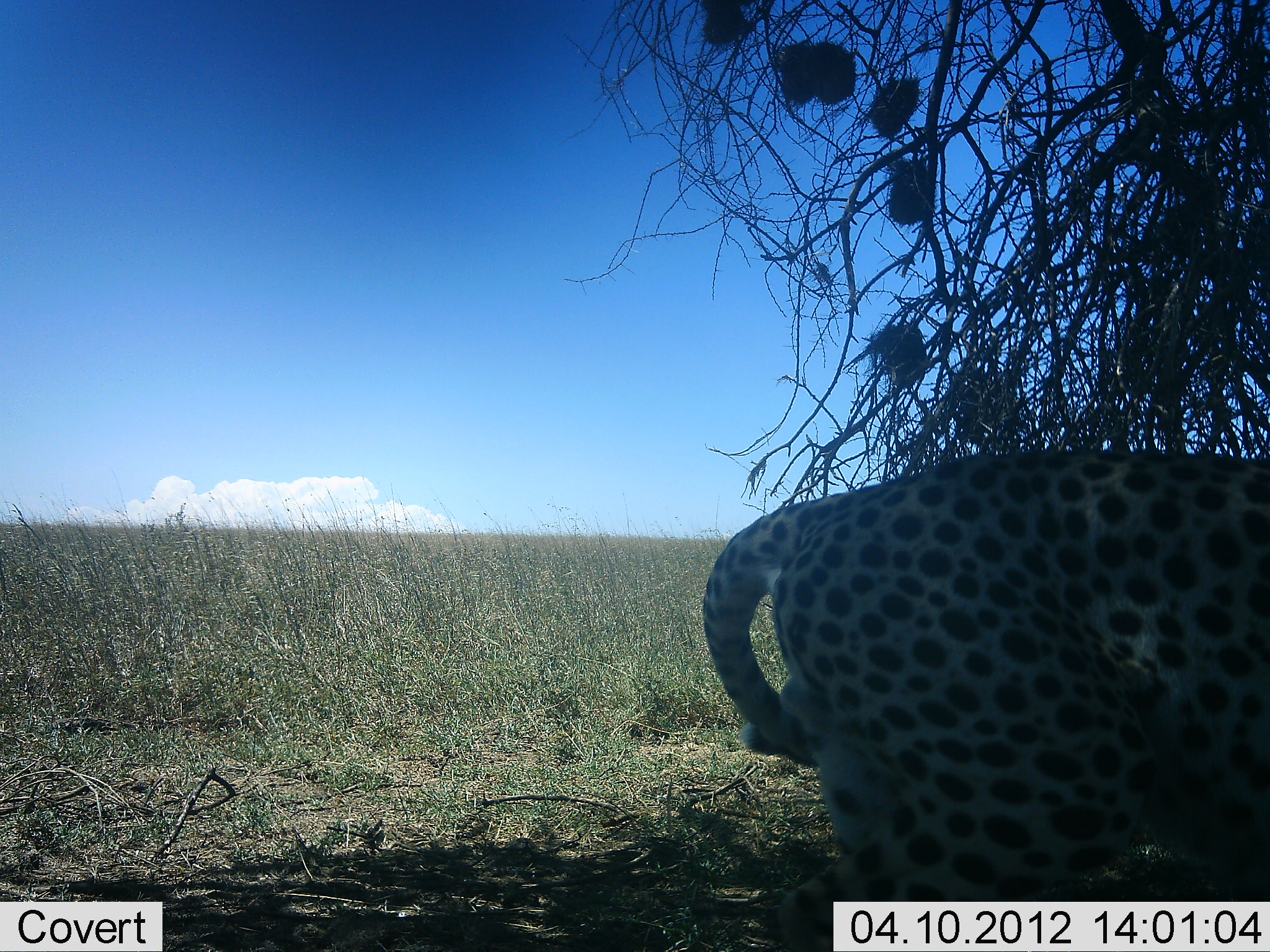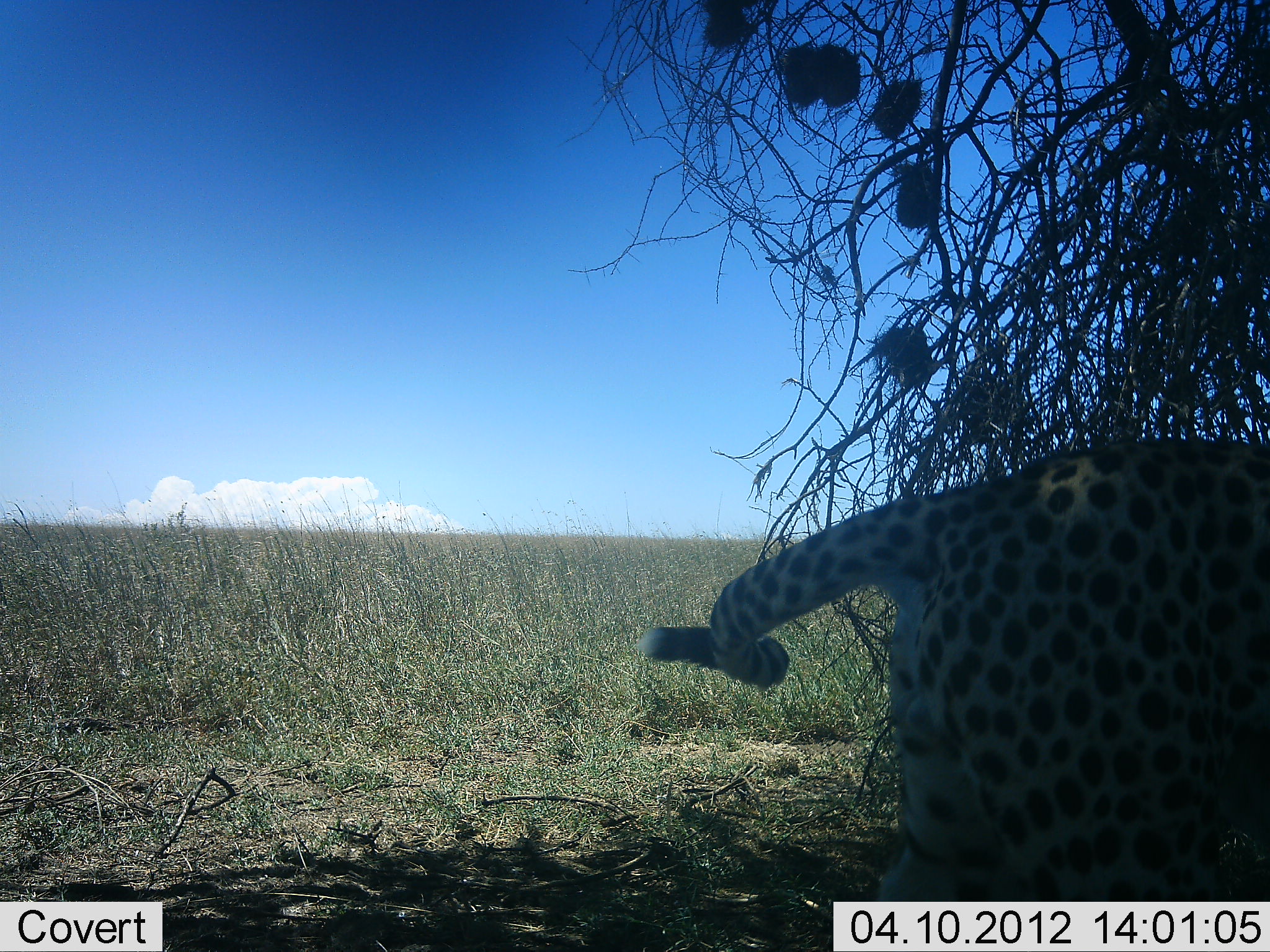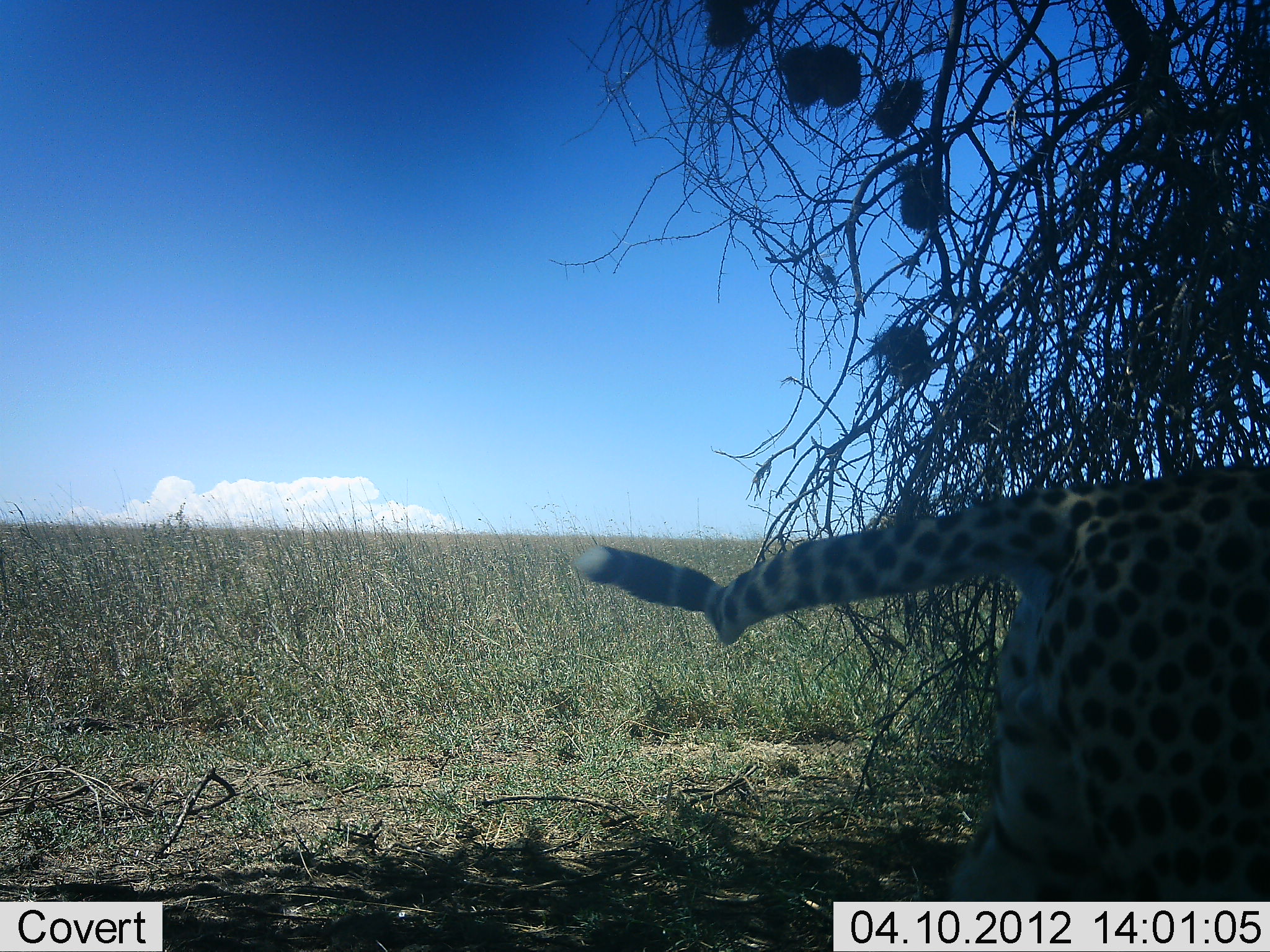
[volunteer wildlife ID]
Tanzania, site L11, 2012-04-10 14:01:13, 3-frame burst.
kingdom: Animalia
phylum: Chordata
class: Mammalia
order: Carnivora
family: Felidae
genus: Acinonyx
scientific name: Acinonyx jubatus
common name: cheetah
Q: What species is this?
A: Cheetah (Acinonyx jubatus).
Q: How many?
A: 1.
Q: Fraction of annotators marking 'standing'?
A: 33%.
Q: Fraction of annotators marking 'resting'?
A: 0%.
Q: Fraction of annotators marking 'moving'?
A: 71%.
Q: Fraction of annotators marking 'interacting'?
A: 0%.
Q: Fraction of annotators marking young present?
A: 0%.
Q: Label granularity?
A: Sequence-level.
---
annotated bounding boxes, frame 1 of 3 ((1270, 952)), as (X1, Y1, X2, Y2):
animal: (713, 434, 1270, 940)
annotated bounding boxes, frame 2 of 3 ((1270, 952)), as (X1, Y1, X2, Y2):
animal: (639, 437, 1270, 901)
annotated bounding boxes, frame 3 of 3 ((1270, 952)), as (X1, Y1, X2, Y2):
animal: (574, 460, 1270, 901)